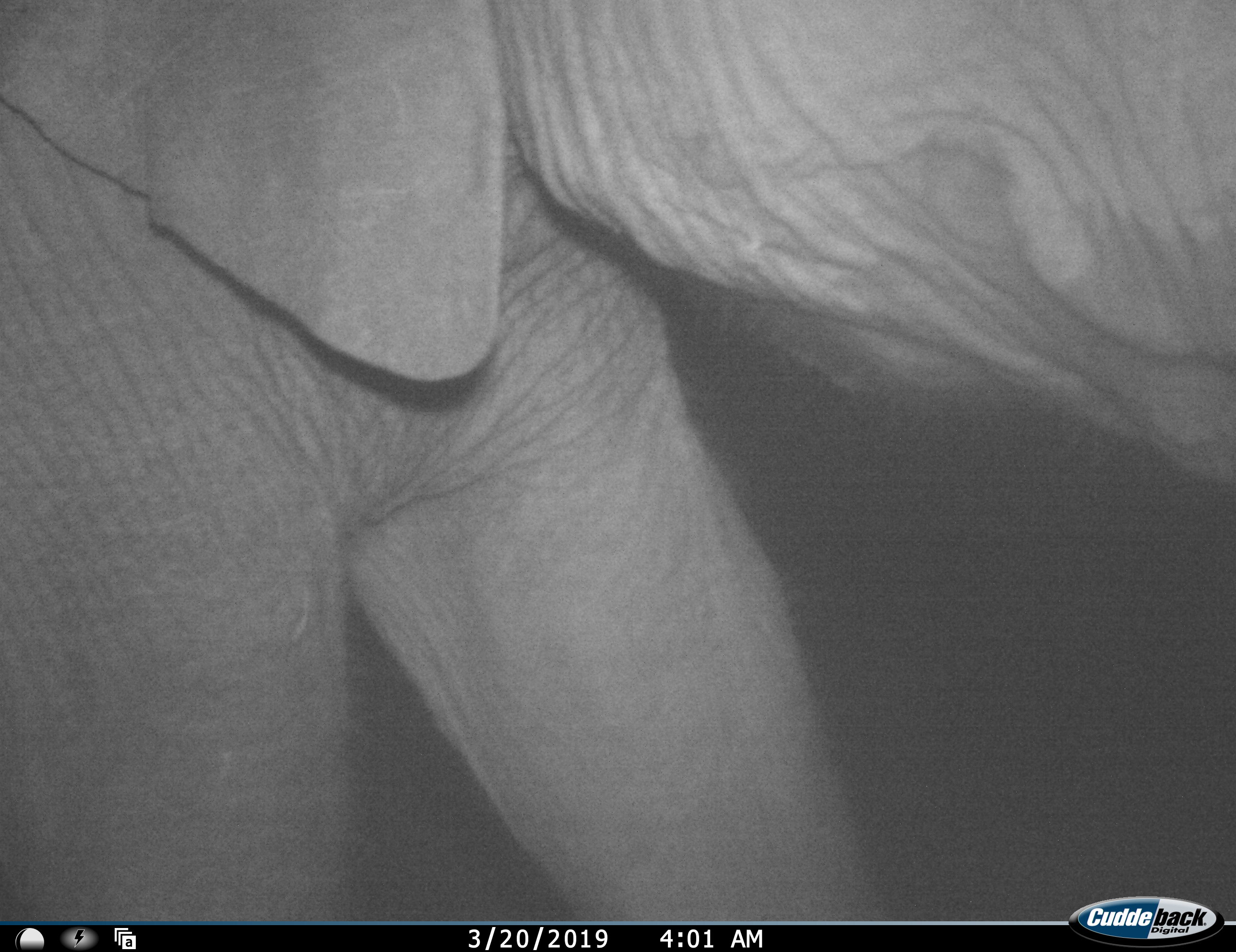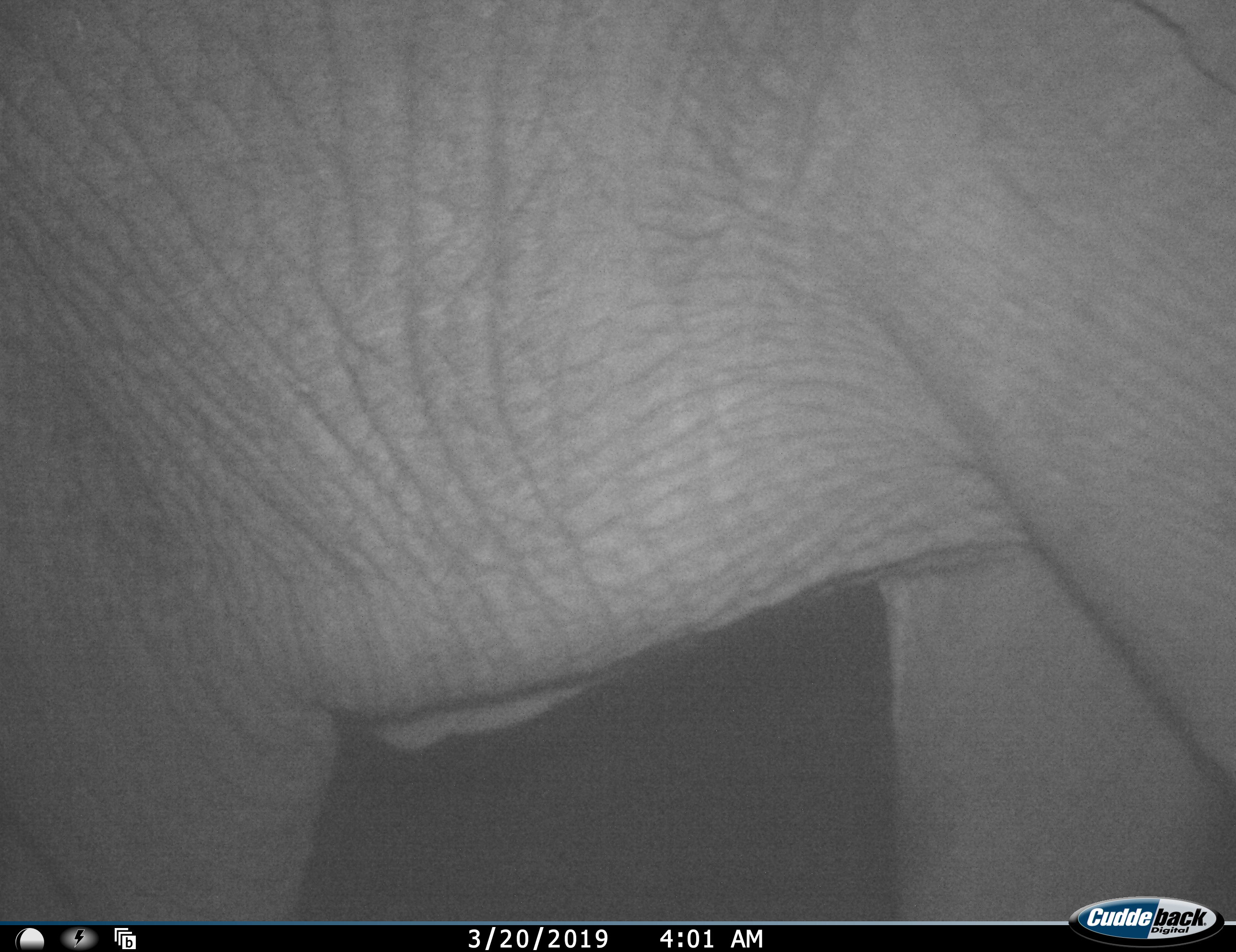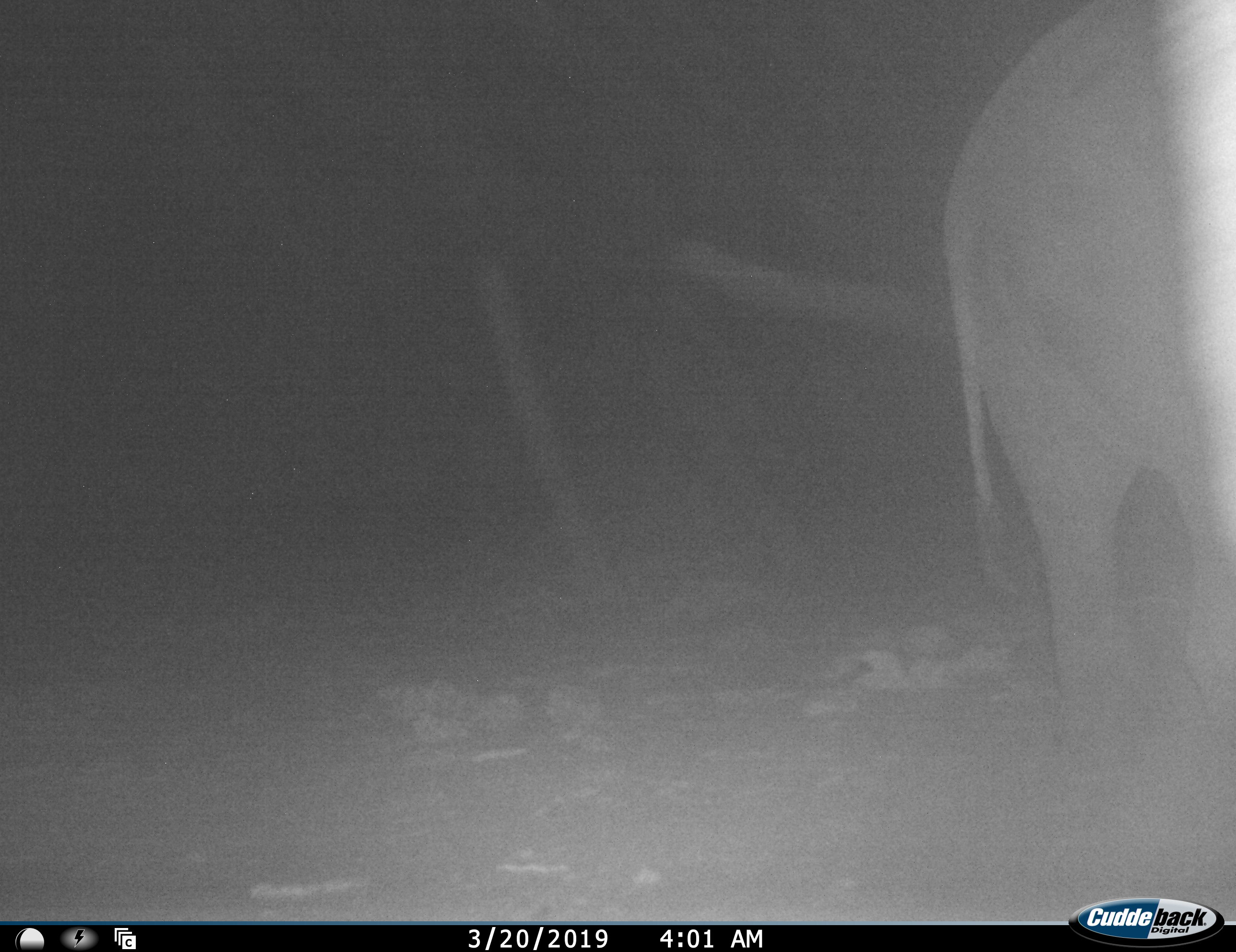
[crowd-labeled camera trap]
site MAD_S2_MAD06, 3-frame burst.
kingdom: Animalia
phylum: Chordata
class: Mammalia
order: Proboscidea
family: Elephantidae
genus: Loxodonta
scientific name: Loxodonta africana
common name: african bush elephant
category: elephant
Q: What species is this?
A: Elephant (african bush elephant) (Loxodonta africana).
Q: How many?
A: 1.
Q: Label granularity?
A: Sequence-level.